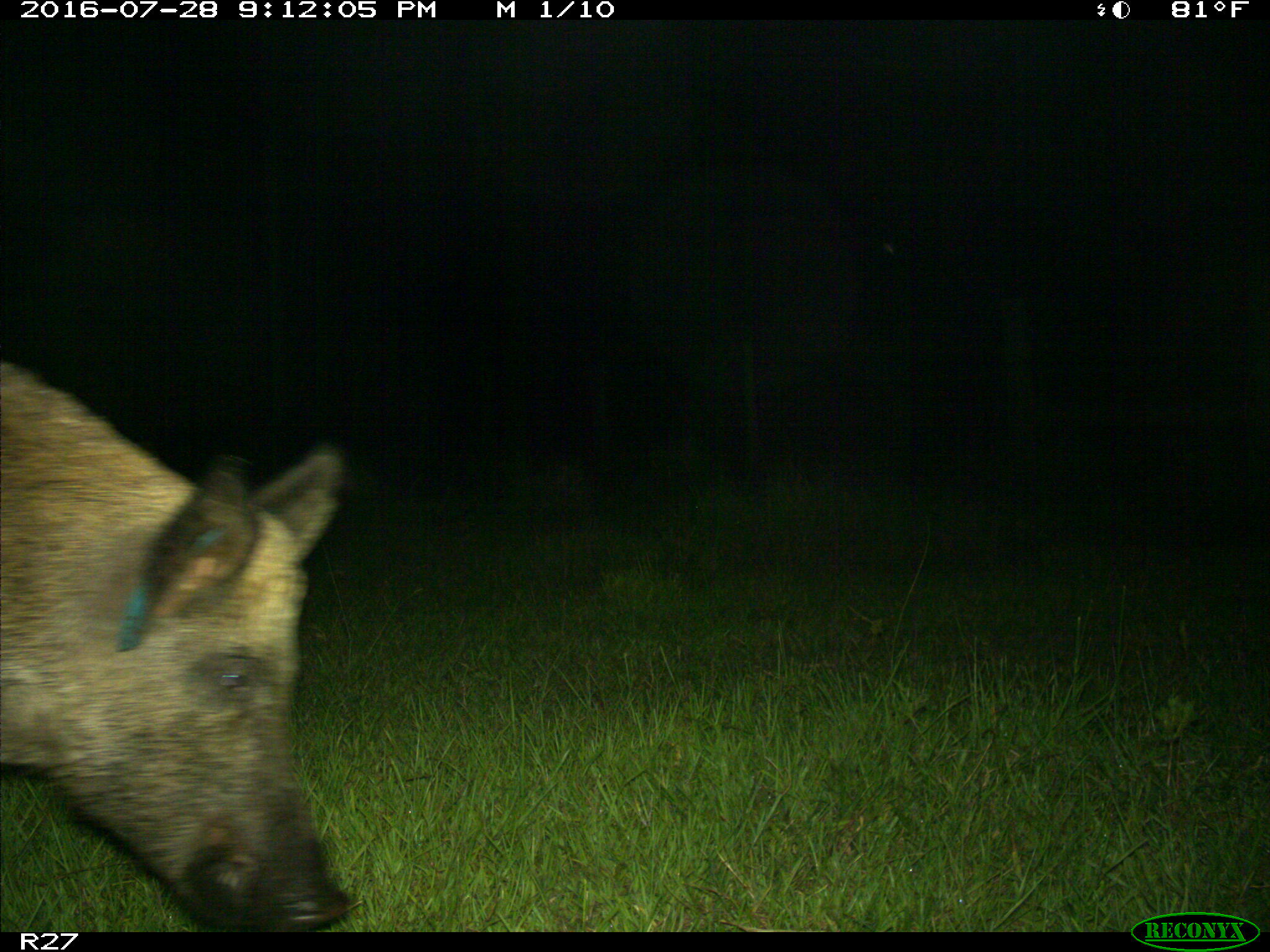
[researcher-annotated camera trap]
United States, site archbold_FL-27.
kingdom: Animalia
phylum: Chordata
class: Mammalia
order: Artiodactyla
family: Suidae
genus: Sus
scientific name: Sus scrofa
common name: wild boar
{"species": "Sus scrofa (wild boar)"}